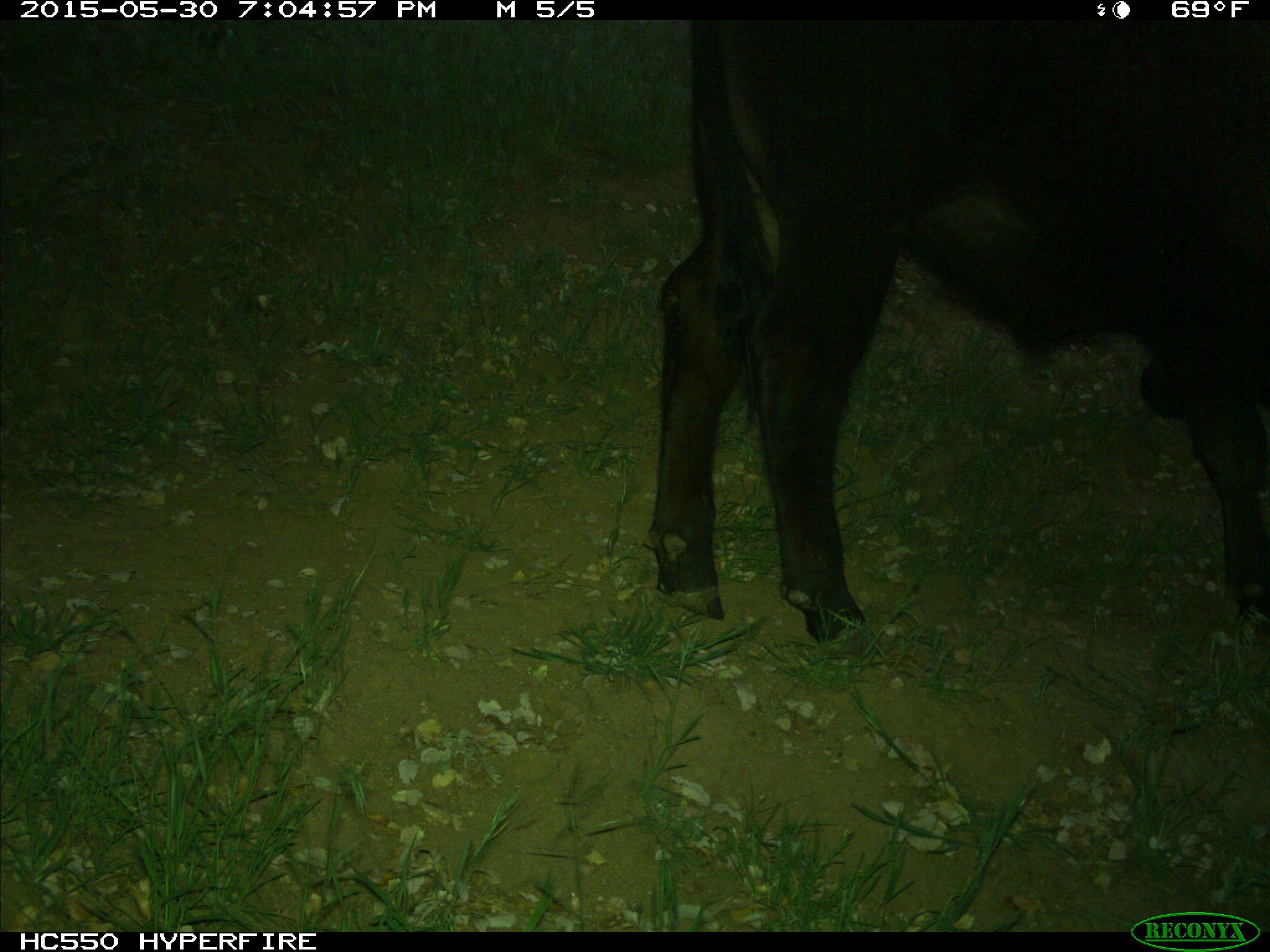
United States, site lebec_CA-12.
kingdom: Animalia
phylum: Chordata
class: Mammalia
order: Artiodactyla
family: Bovidae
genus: Bos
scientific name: Bos taurus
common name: domestic cow